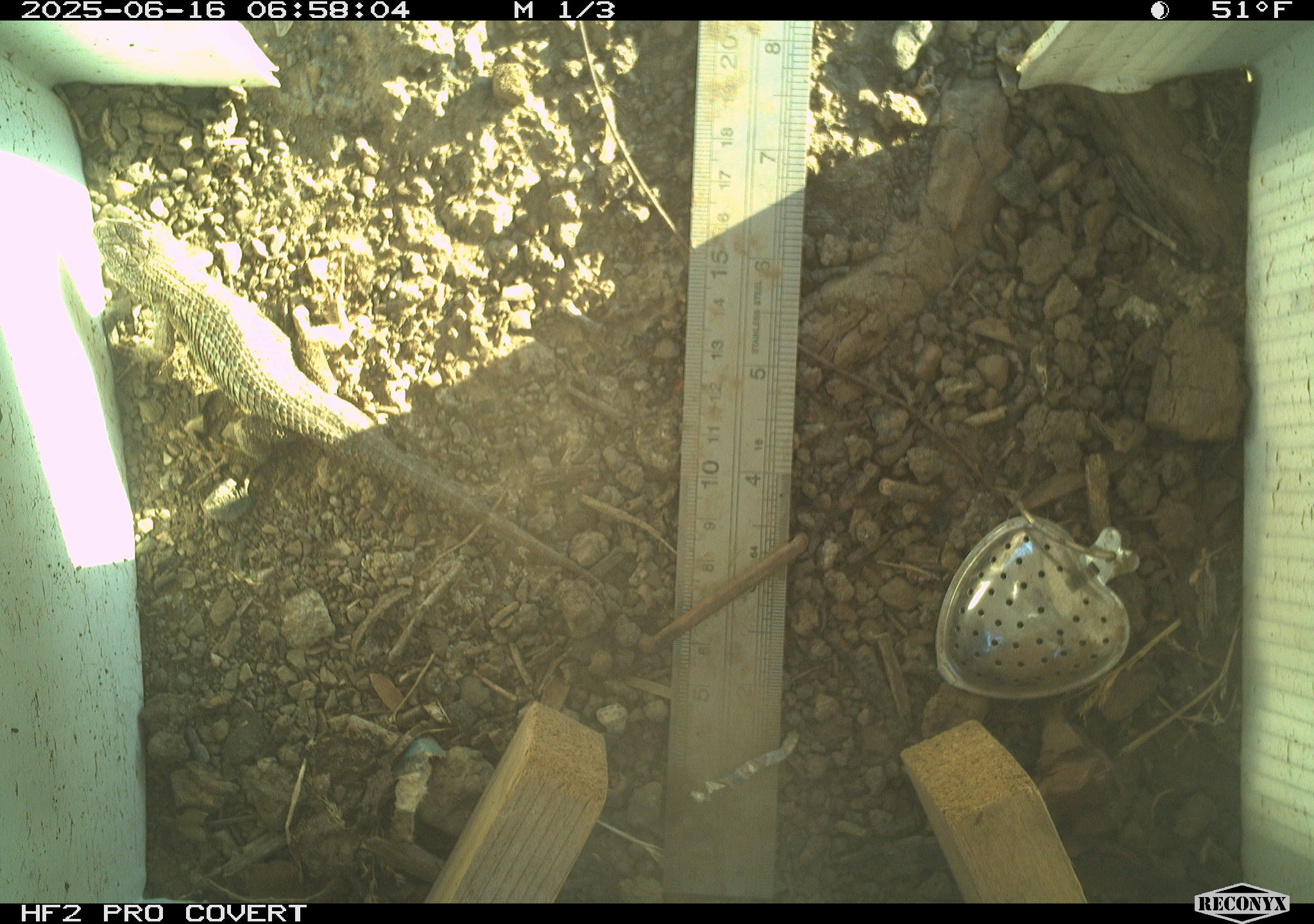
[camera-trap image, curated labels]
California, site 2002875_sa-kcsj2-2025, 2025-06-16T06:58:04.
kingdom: Animalia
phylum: Chordata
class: Reptilia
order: Squamata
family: Phrynosomatidae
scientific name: Phrynosomatidae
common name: north american spiny lizards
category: sceloporus/uta species